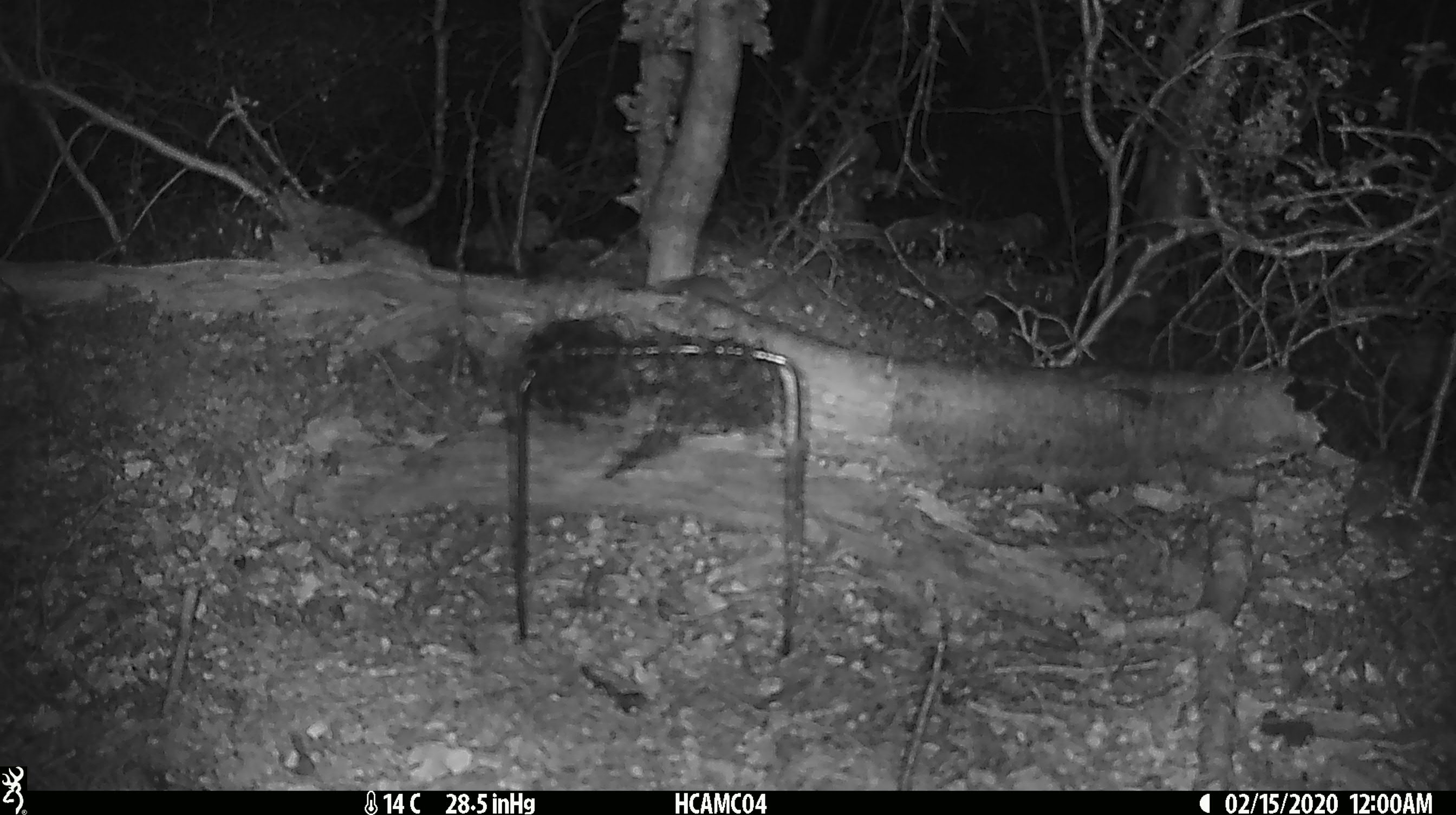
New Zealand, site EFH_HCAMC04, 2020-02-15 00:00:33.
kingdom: Animalia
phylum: Chordata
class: Mammalia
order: Rodentia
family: Muridae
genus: Mus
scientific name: Mus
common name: mouse